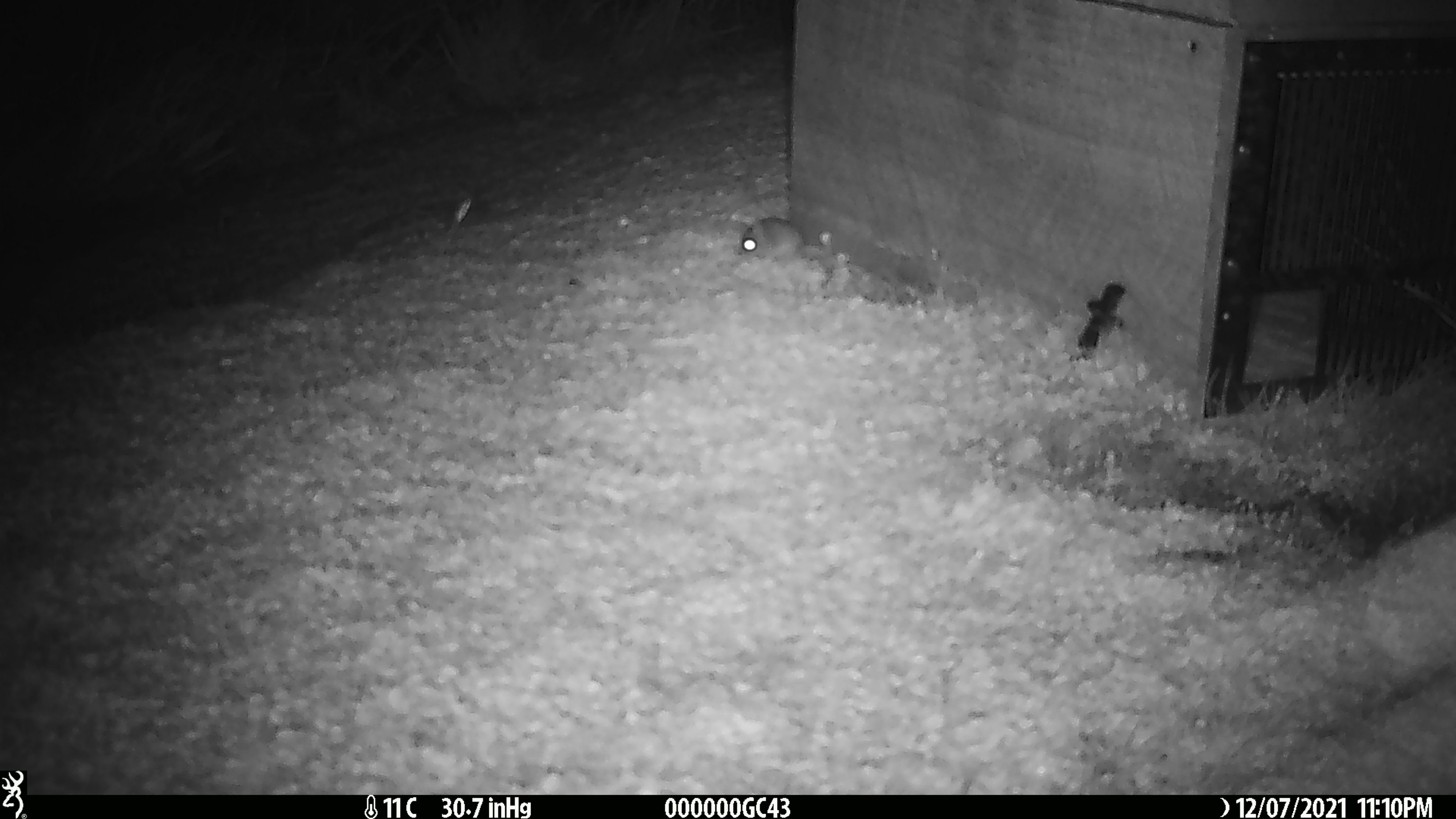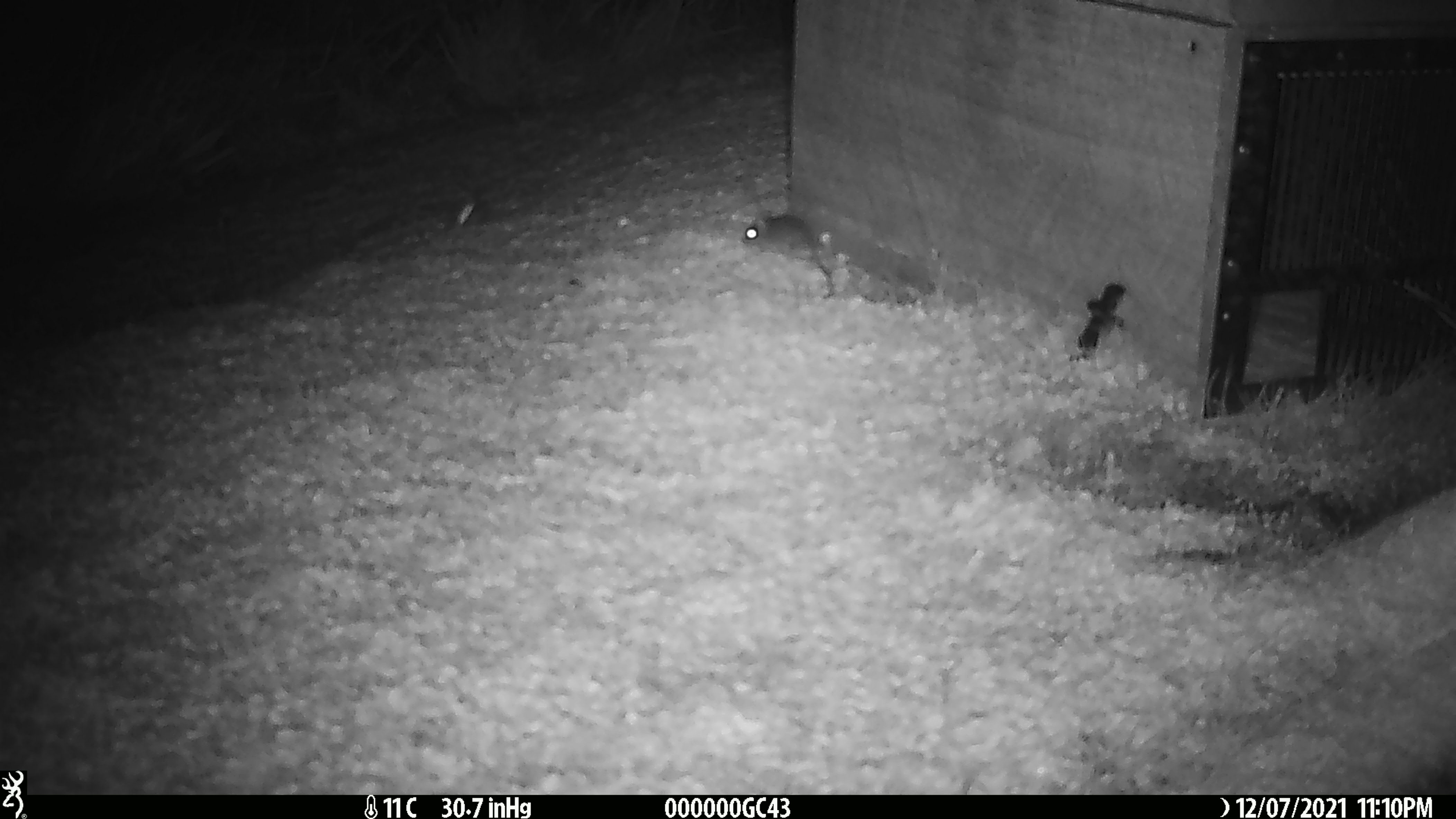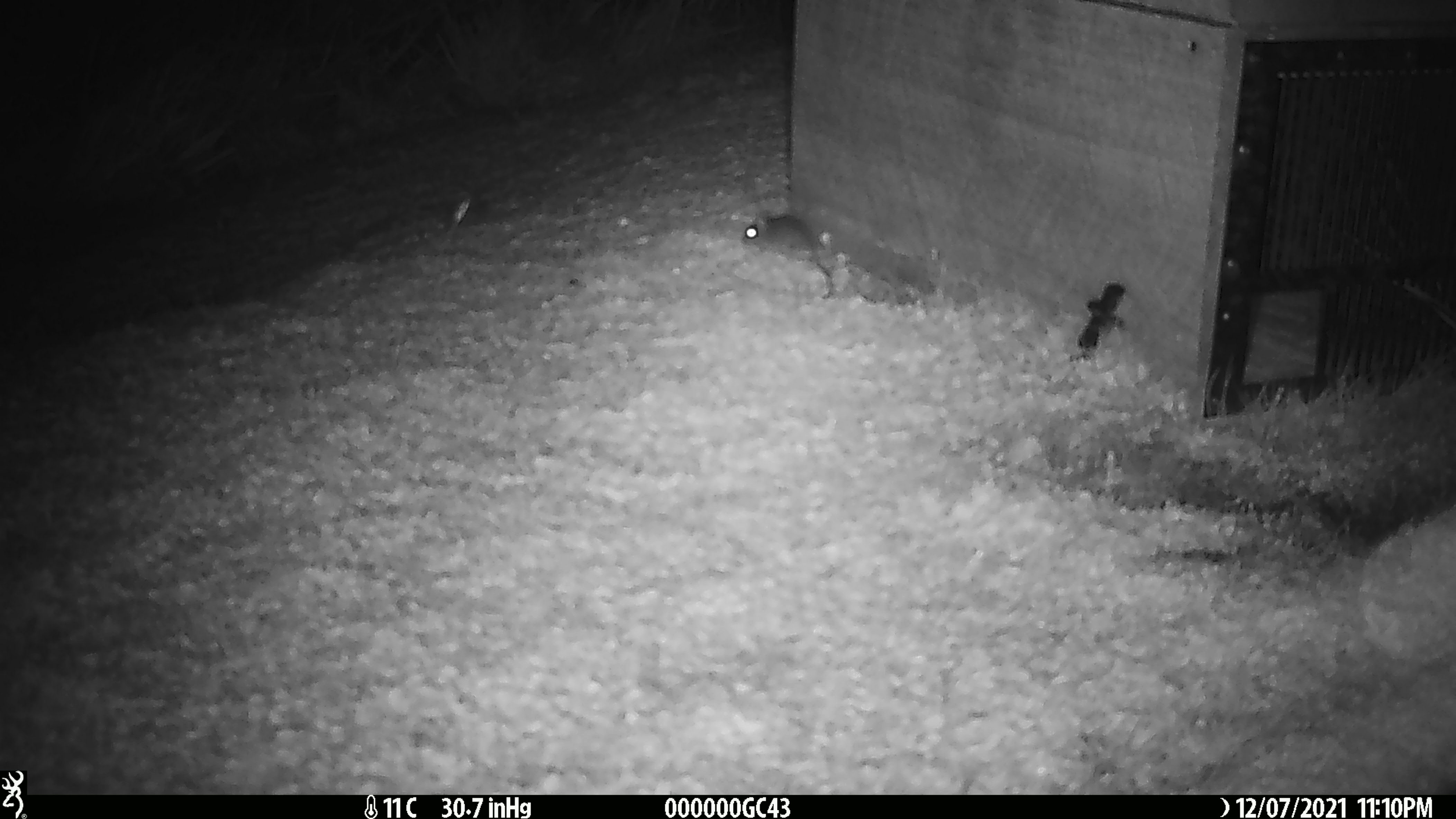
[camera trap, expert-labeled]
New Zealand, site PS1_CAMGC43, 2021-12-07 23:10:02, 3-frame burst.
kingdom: Animalia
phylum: Chordata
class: Mammalia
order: Rodentia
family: Muridae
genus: Mus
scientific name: Mus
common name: mouse